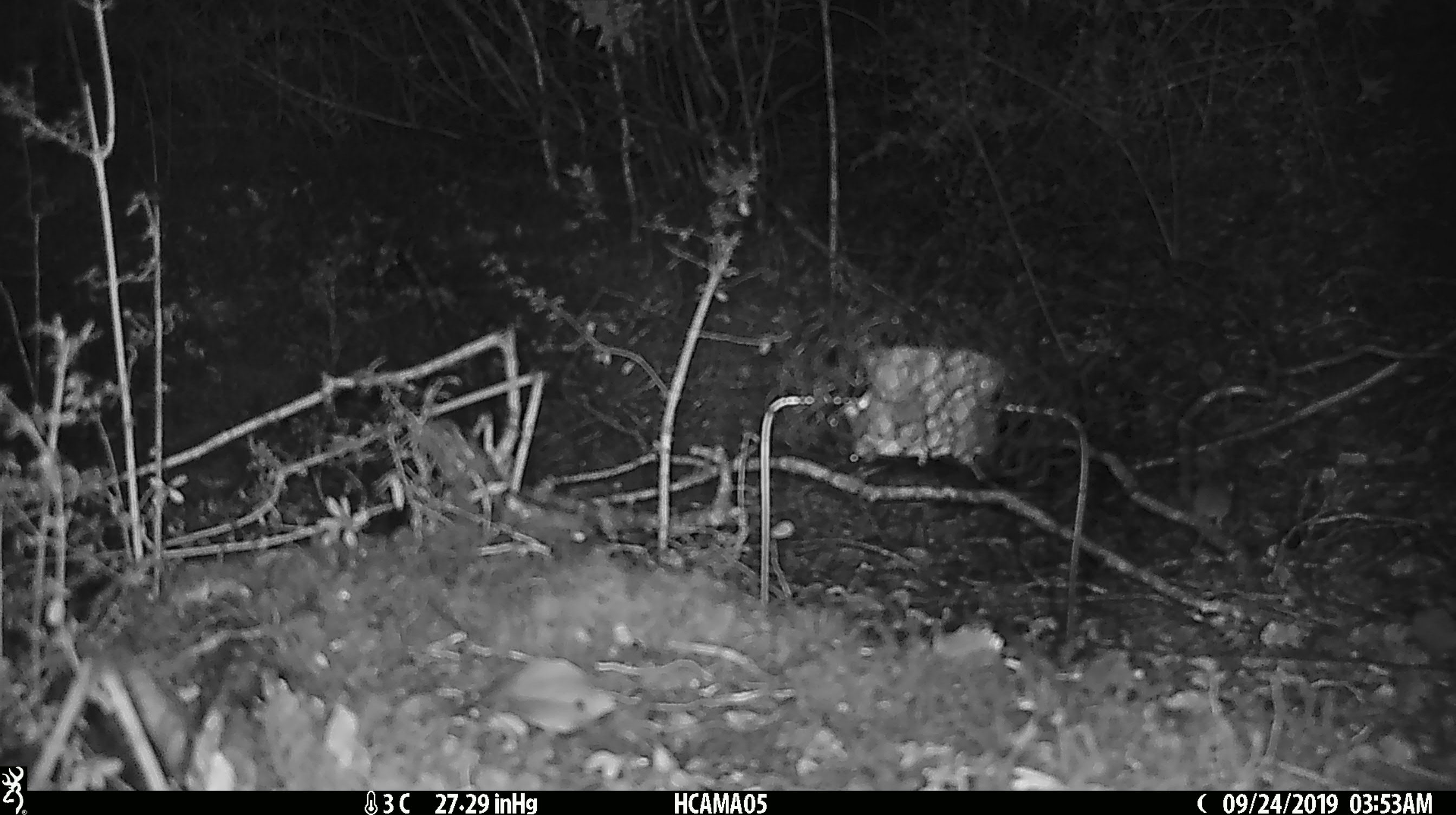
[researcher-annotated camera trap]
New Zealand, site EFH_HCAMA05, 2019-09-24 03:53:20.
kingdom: Animalia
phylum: Chordata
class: Mammalia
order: Rodentia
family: Muridae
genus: Mus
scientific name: Mus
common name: mouse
Mouse (Mus).